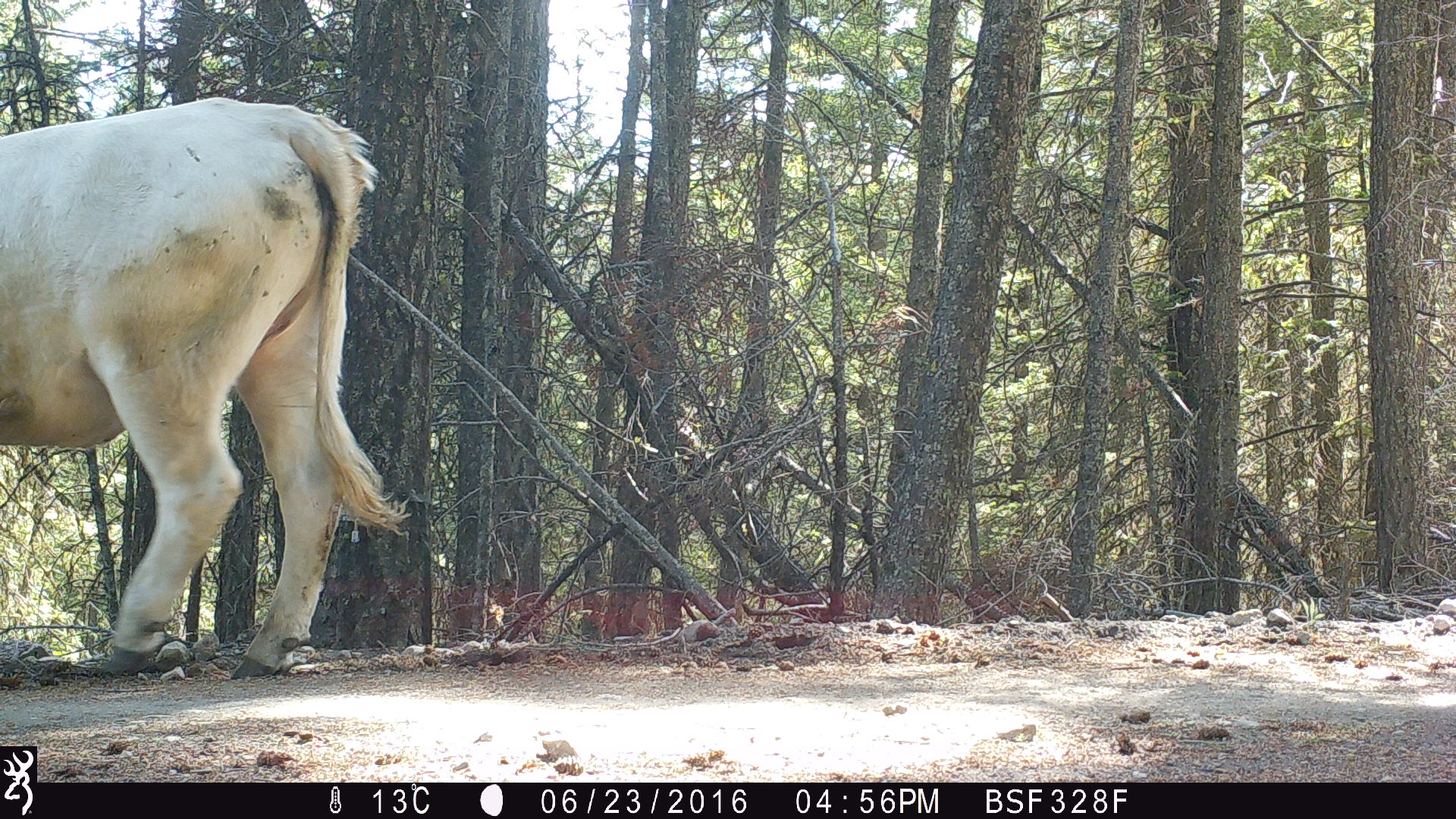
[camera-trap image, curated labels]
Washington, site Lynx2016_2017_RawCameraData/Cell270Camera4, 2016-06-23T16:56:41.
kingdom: Animalia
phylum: Chordata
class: Mammalia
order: Artiodactyla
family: Bovidae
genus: Bos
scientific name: Bos taurus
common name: domestic cattle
Domestic cattle (Bos taurus). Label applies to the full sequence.